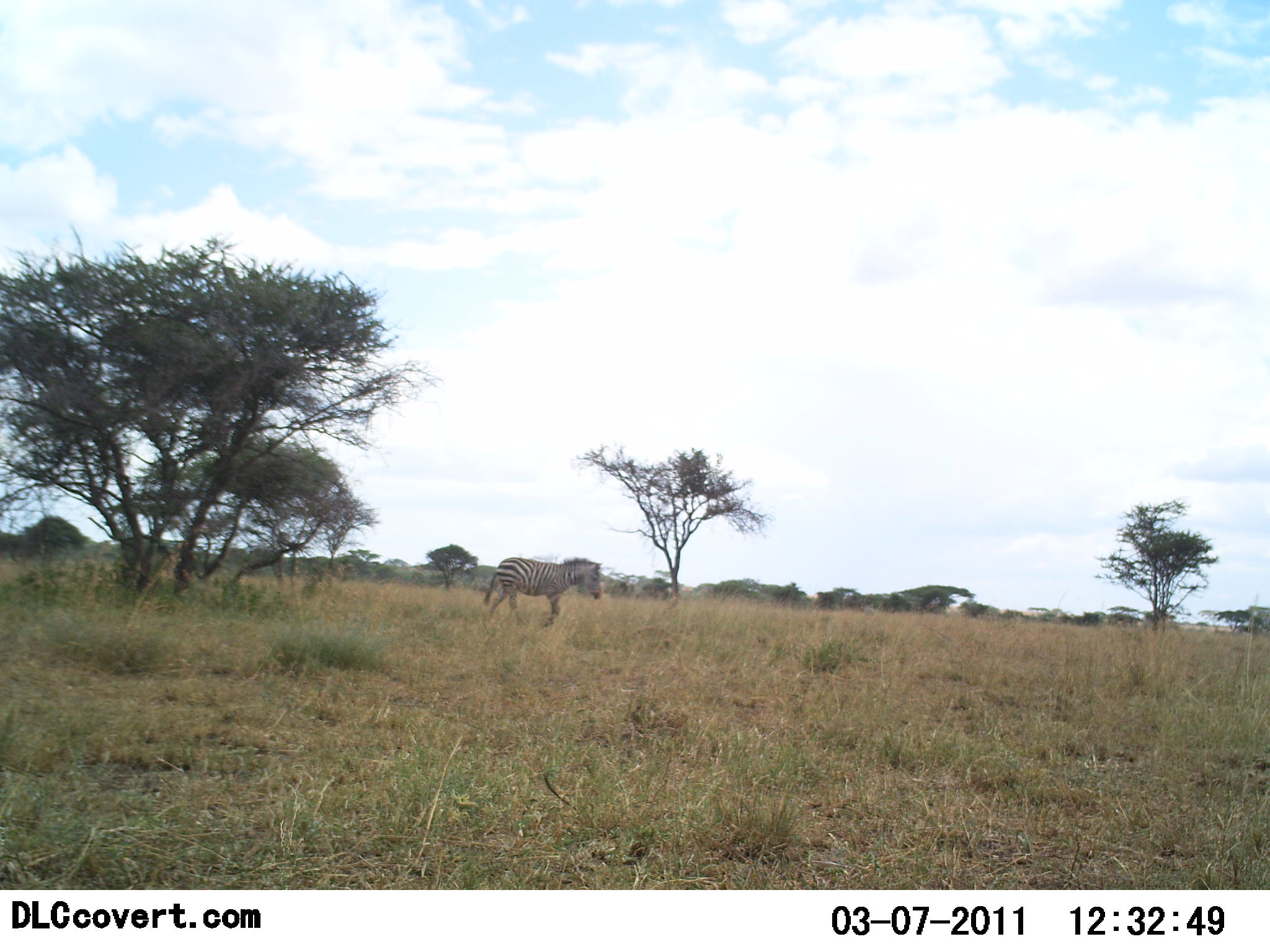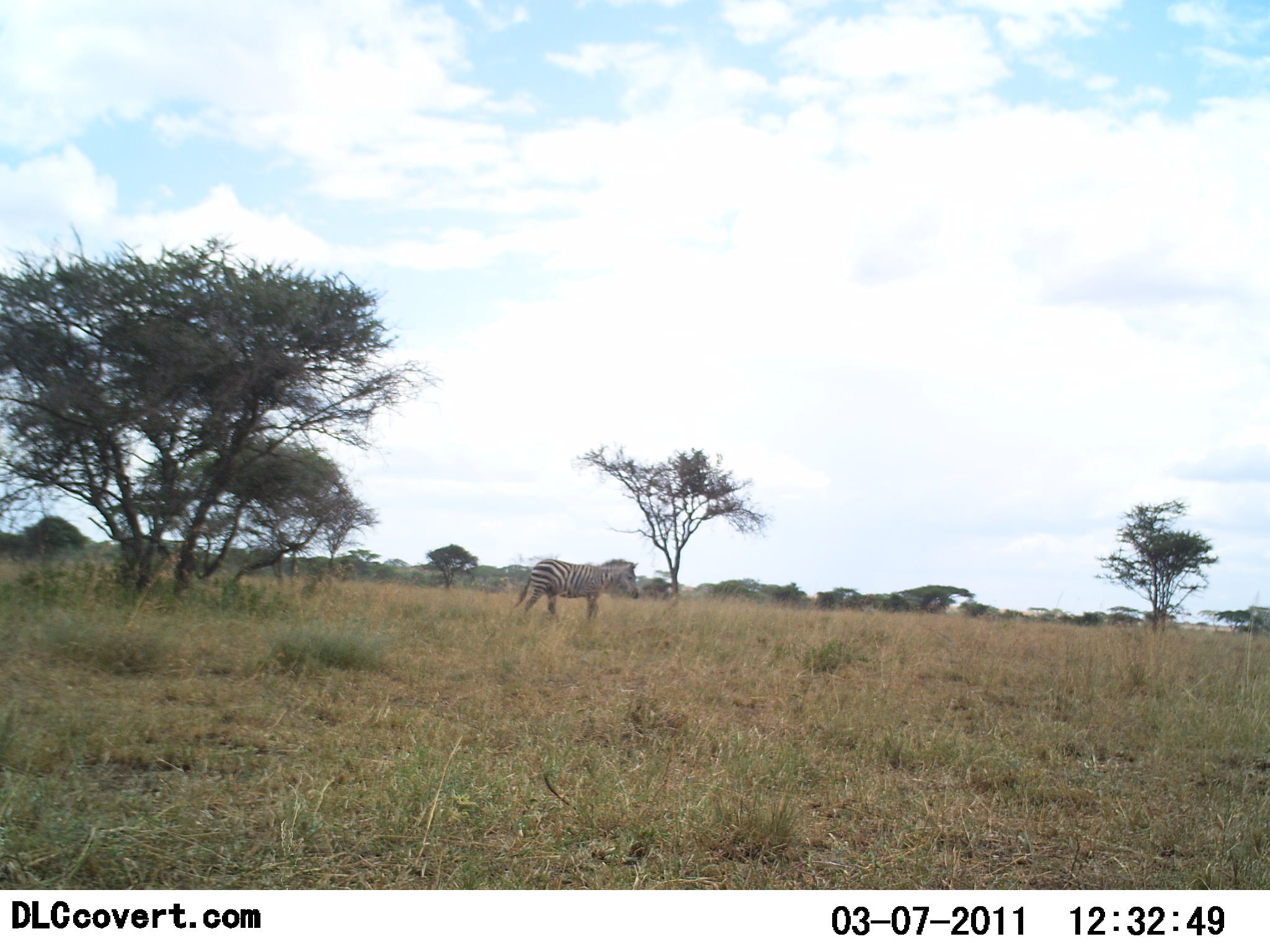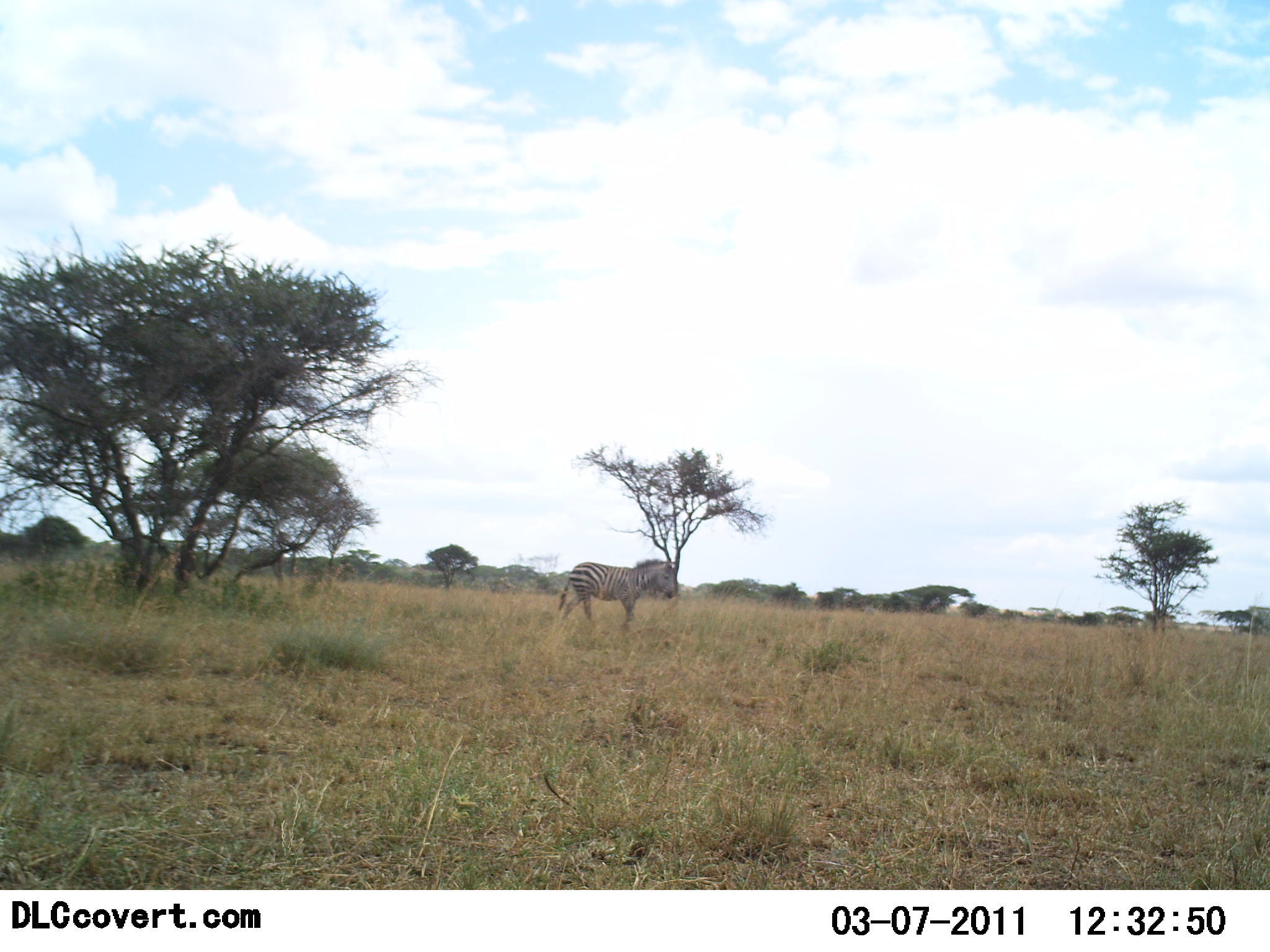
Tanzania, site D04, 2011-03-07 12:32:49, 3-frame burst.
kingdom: Animalia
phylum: Chordata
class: Mammalia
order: Perissodactyla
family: Equidae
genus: Equus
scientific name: Equus quagga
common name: plains zebra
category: zebra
Zebra (plains zebra) (Equus quagga), count 1. Behavior (volunteer vote fractions): standing 0%, resting 0%, moving 100%, interacting 0%. Young present (vote fraction): 0%. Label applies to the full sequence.